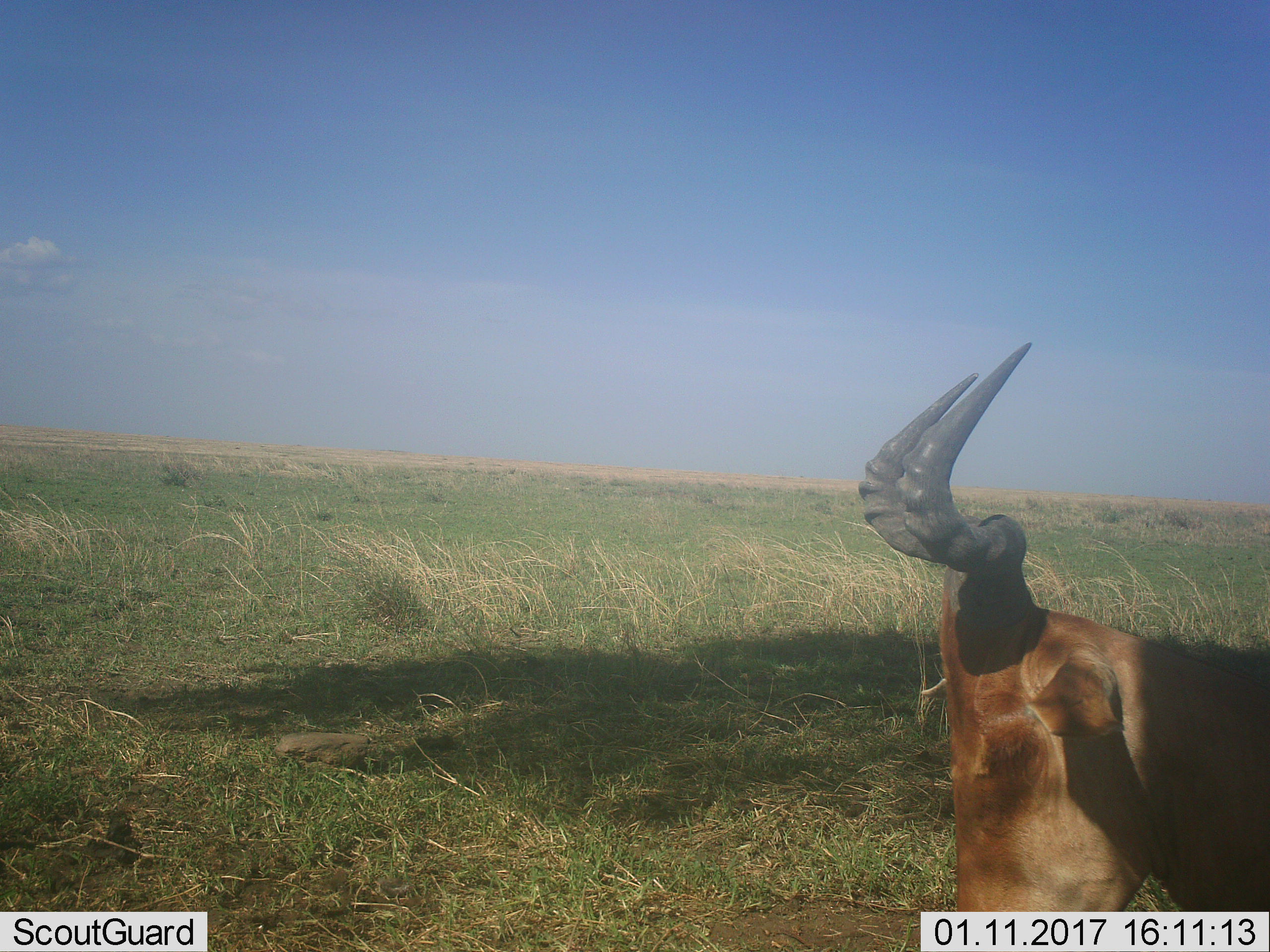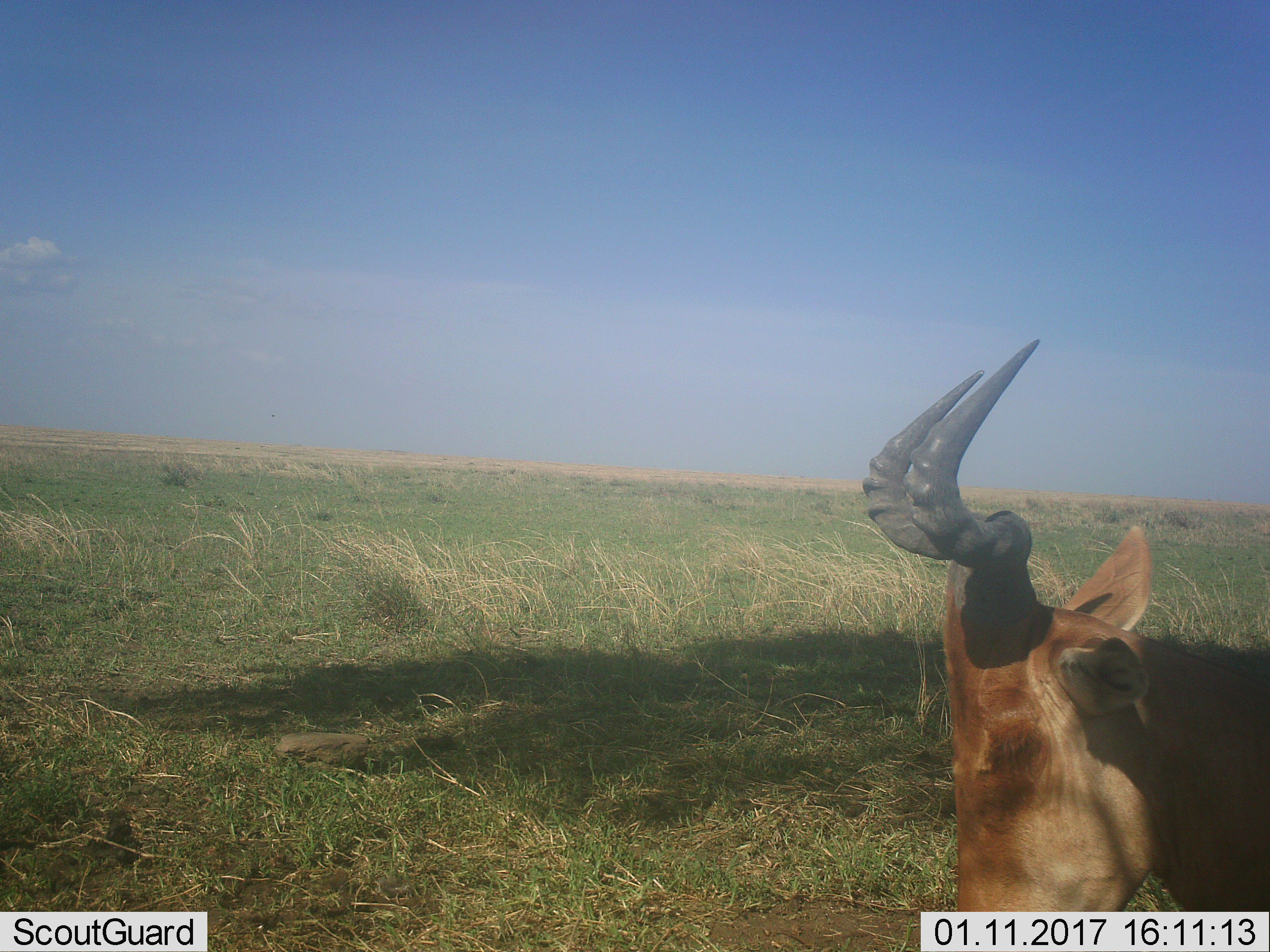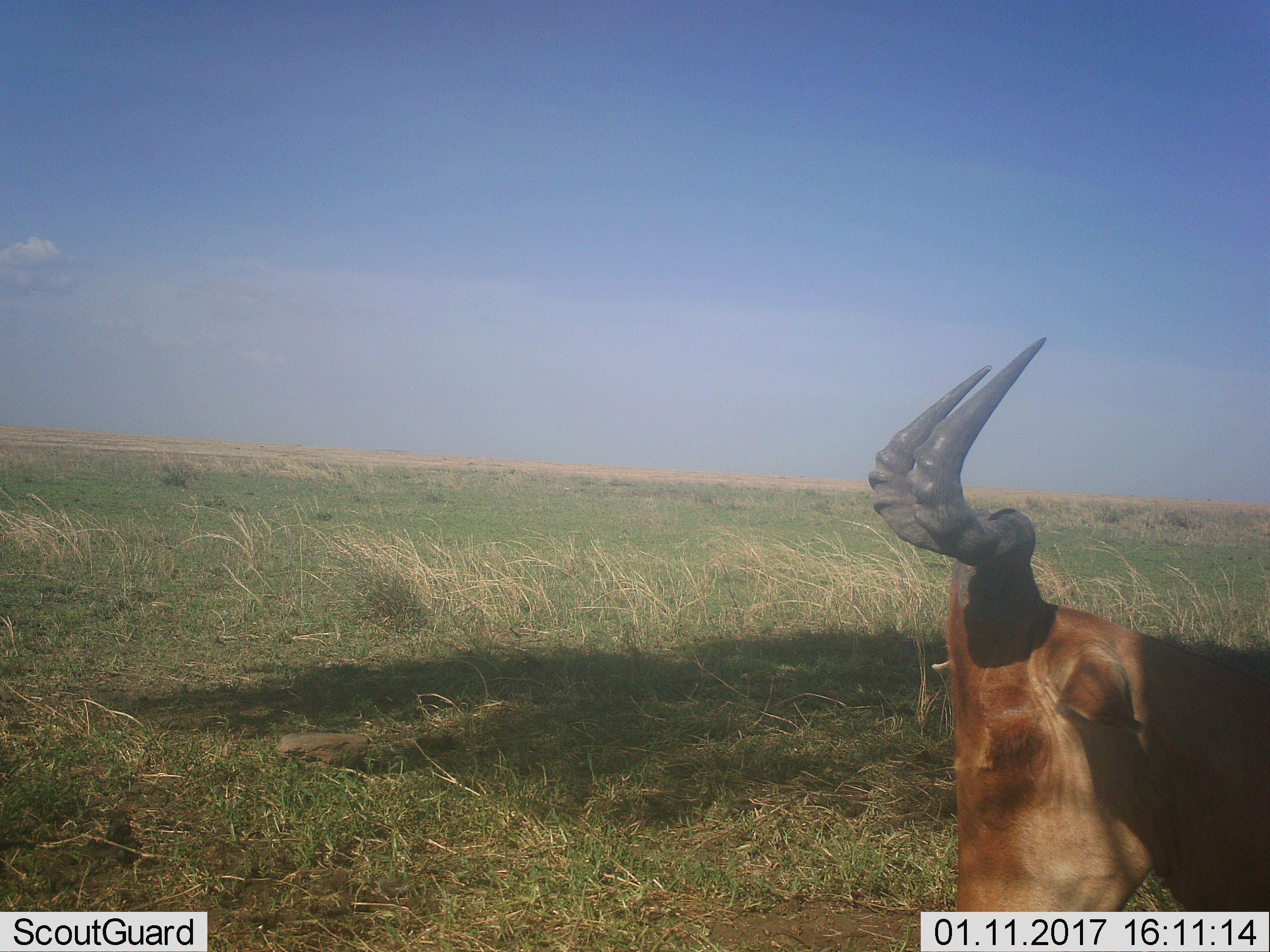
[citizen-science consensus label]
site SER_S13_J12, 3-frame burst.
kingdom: Animalia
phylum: Chordata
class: Mammalia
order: Artiodactyla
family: Bovidae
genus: Alcelaphus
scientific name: Alcelaphus buselaphus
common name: hartebeest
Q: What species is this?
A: Hartebeest (Alcelaphus buselaphus).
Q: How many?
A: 1.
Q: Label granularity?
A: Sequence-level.